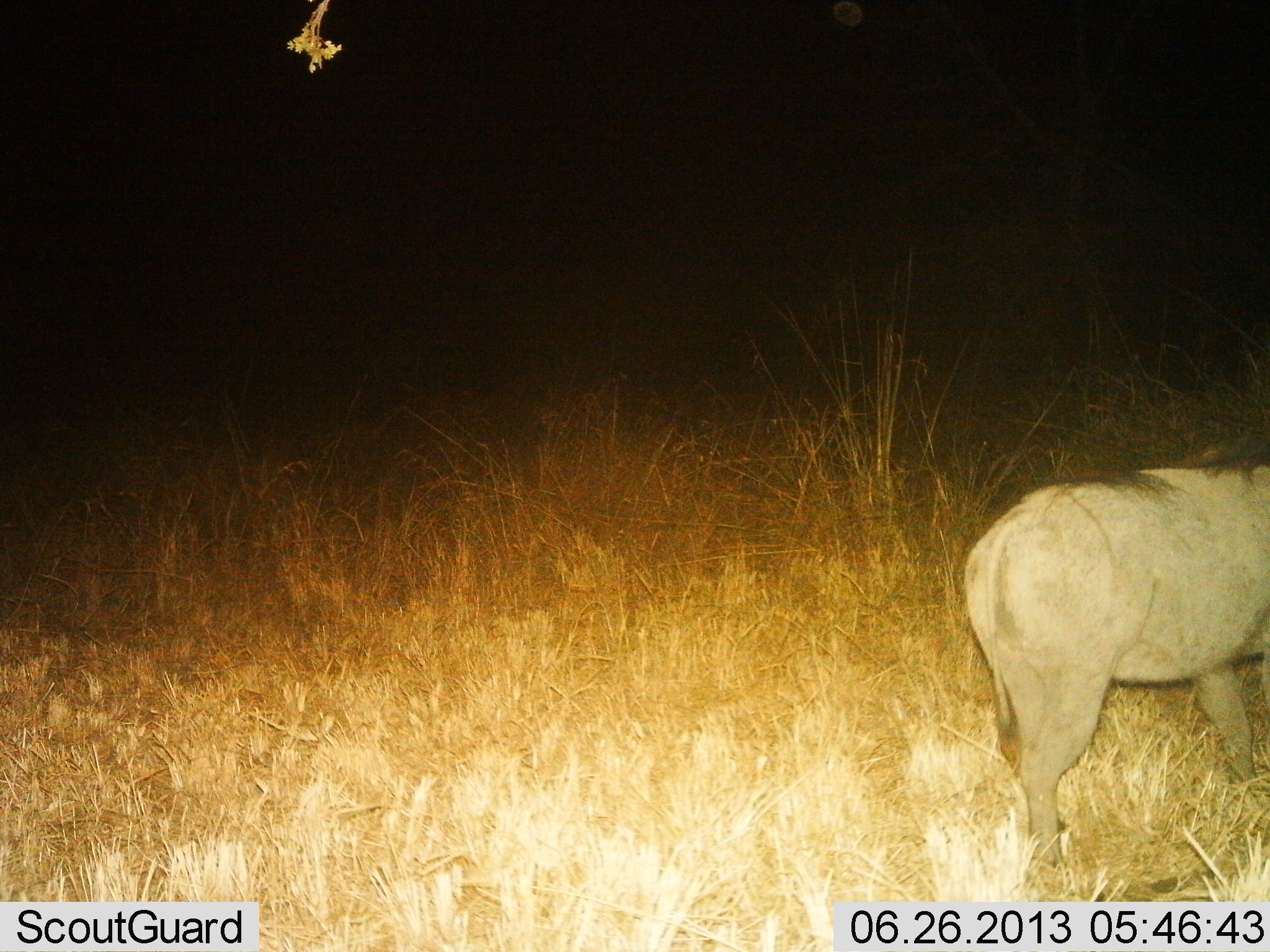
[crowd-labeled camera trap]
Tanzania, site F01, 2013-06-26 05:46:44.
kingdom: Animalia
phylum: Chordata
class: Mammalia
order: Artiodactyla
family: Suidae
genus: Phacochoerus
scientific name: Phacochoerus africanus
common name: warthog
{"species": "warthog (Phacochoerus africanus)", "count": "1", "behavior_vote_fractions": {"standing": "60%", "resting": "0%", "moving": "36%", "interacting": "0%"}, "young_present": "0%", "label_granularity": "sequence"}